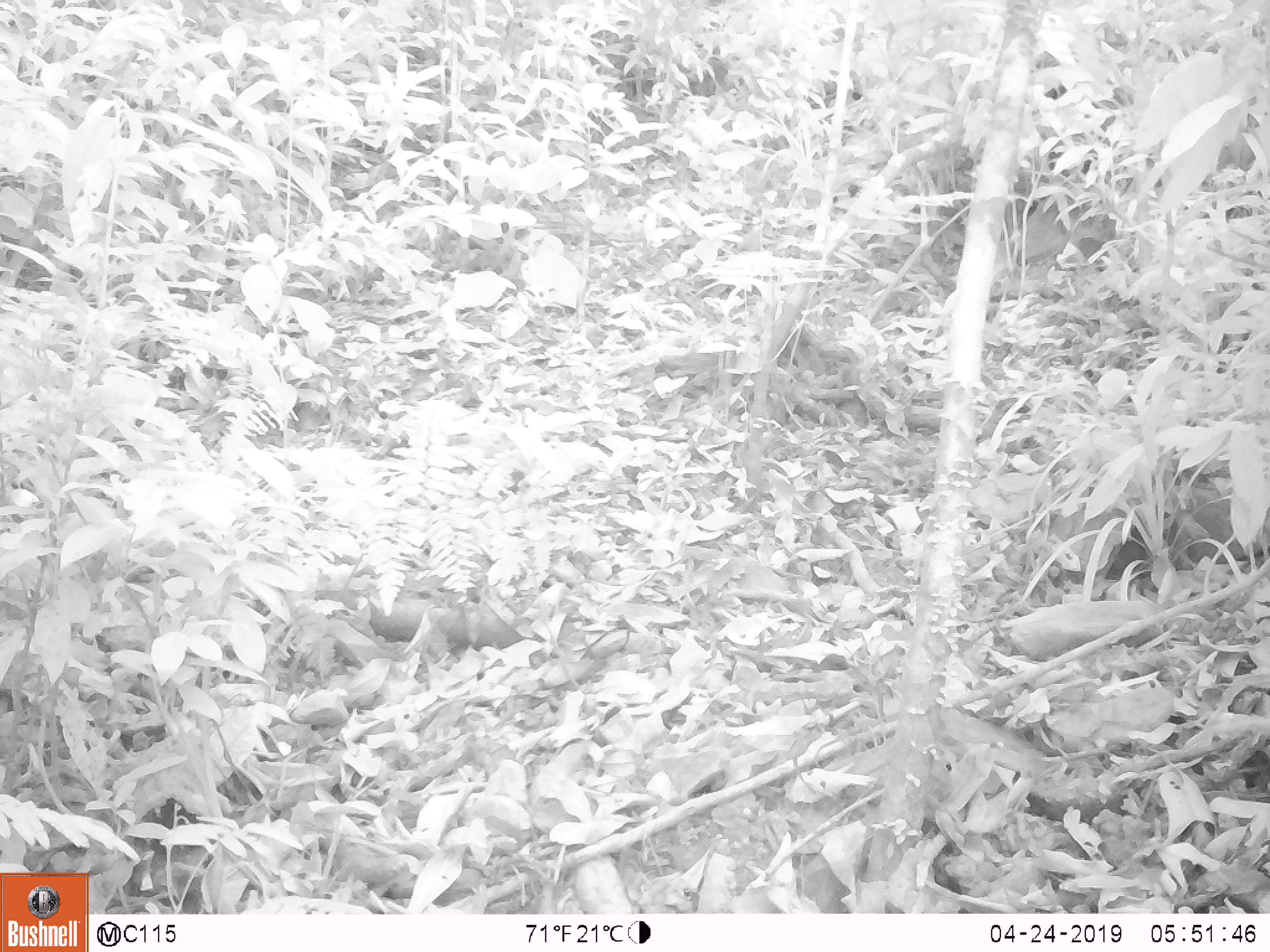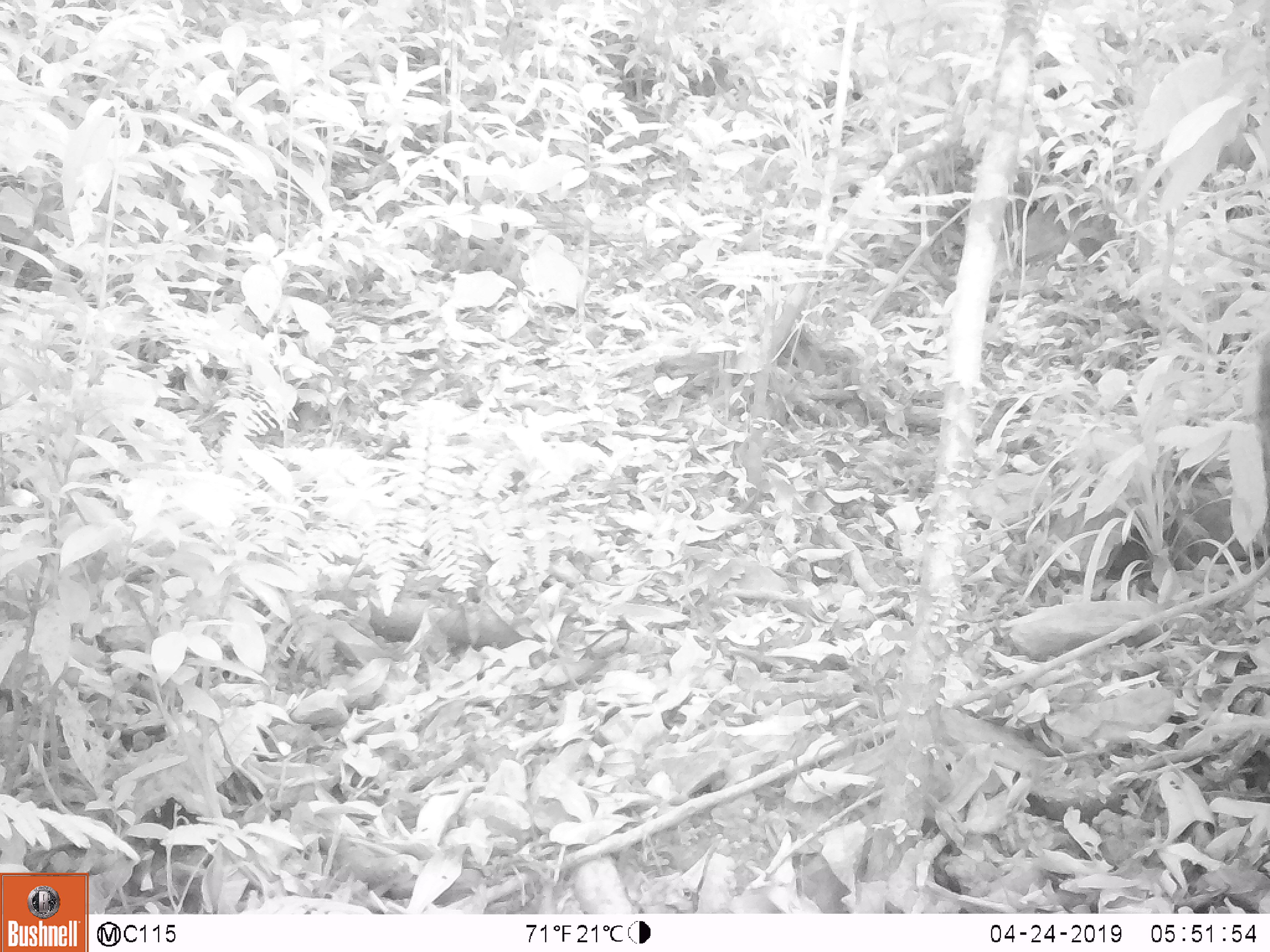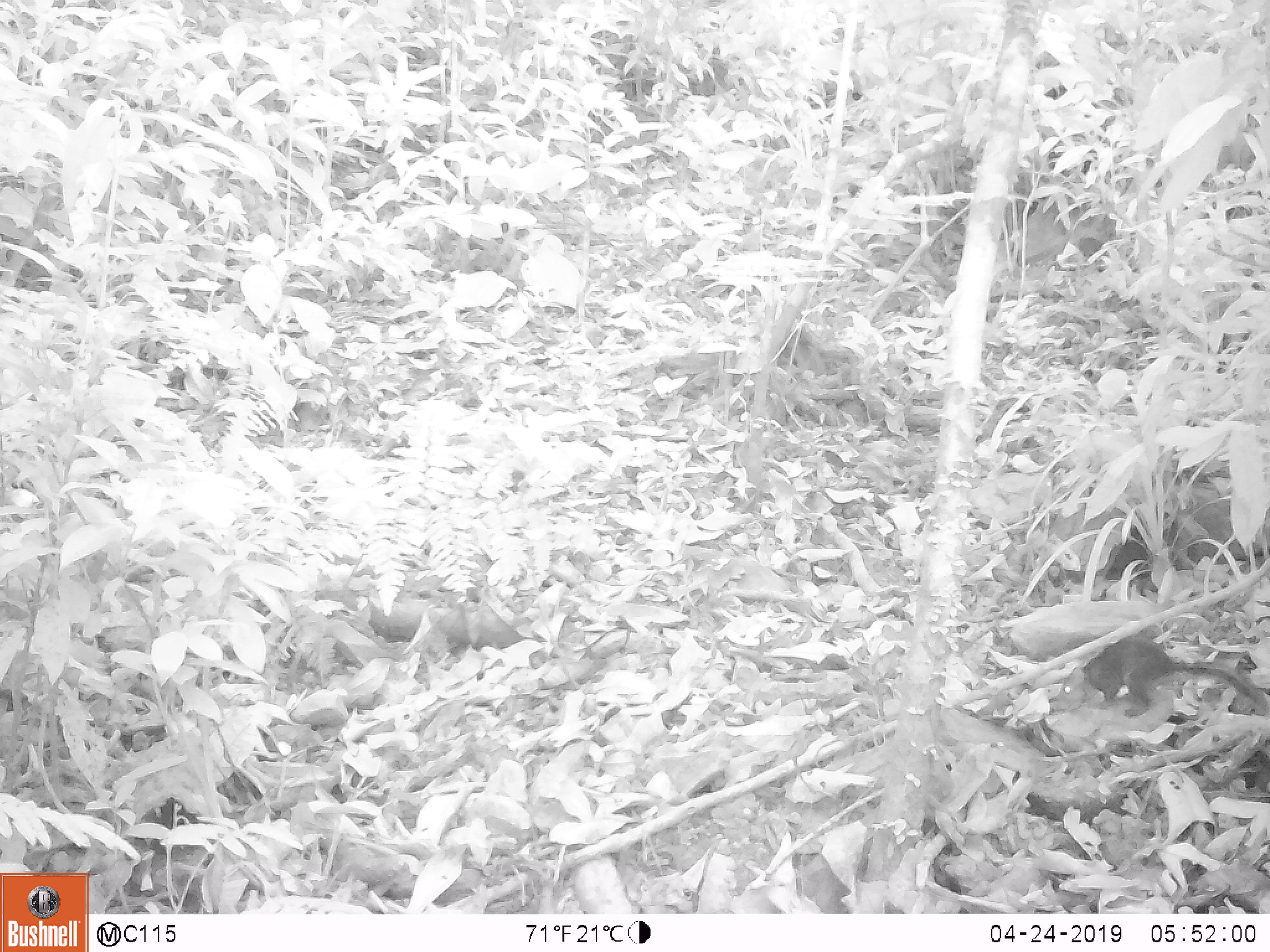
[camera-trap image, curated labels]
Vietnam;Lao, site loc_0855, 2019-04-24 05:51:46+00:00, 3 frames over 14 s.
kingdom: Animalia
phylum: Chordata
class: Mammalia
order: Rodentia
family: Sciuridae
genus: Dremomys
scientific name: Dremomys rufigenis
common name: red-cheeked squirrel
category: red cheeked squirrel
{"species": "red cheeked squirrel (red-cheeked squirrel) (Dremomys rufigenis)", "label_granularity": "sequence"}